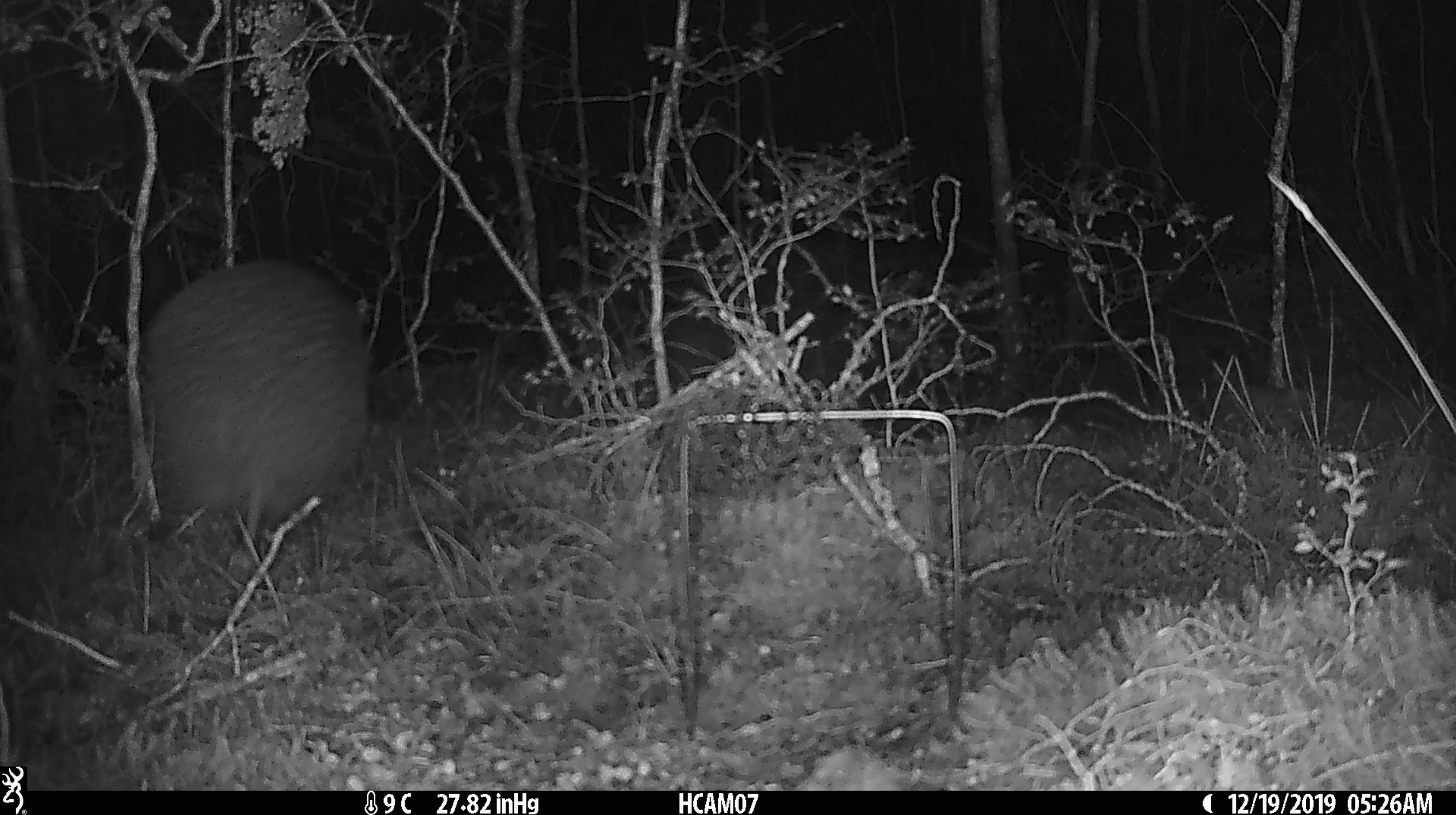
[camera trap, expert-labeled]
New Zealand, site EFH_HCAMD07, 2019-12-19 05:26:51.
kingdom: Animalia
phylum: Chordata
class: Aves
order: Apterygiformes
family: Apterygidae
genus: Apteryx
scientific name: Apteryx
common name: kiwi